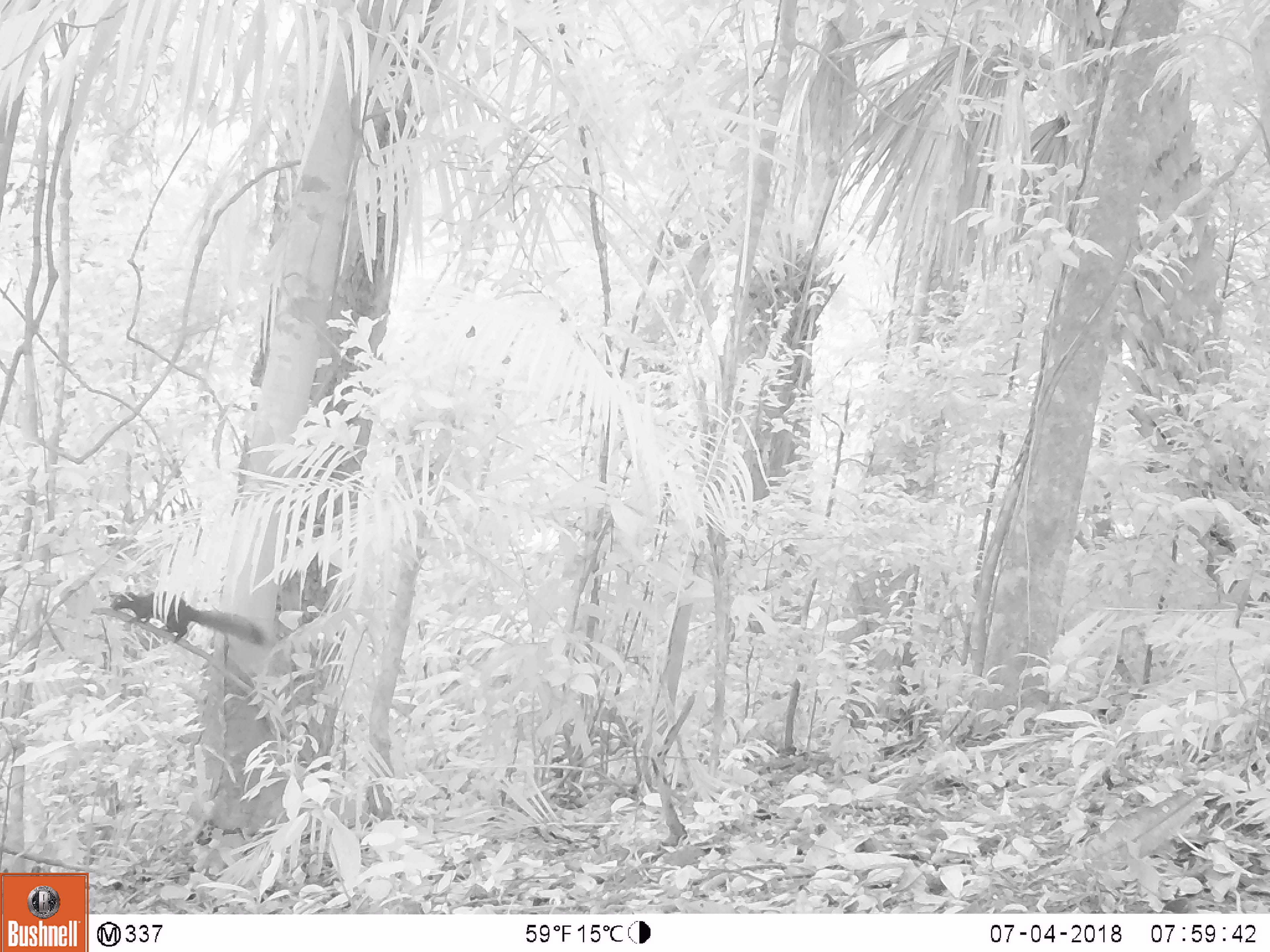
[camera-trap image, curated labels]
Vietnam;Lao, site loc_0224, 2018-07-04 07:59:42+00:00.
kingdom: Animalia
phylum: Chordata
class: Mammalia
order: Rodentia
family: Sciuridae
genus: Callosciurus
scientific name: Callosciurus erythraeus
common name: pallas's squirrel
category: pallass squirrel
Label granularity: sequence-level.